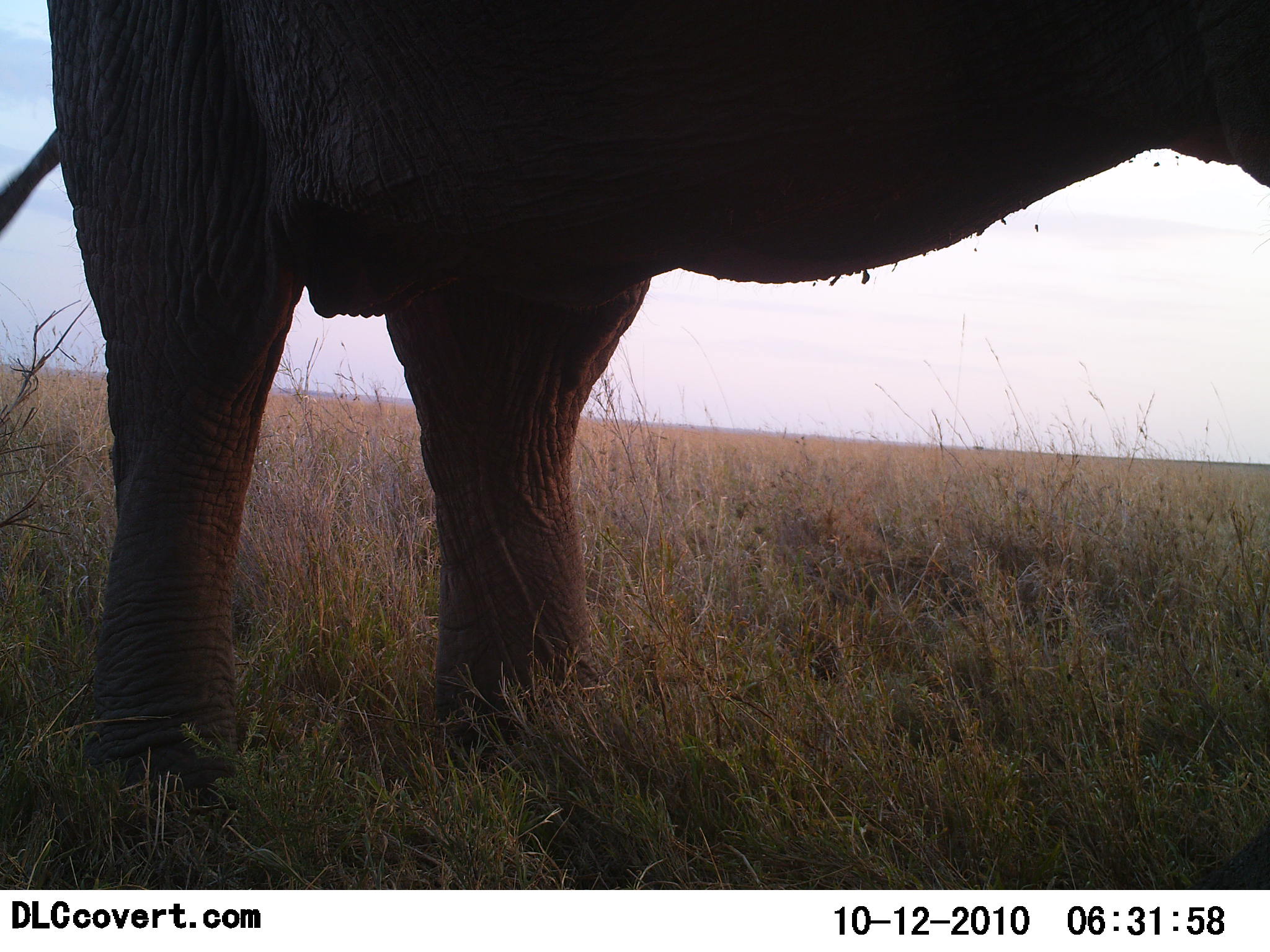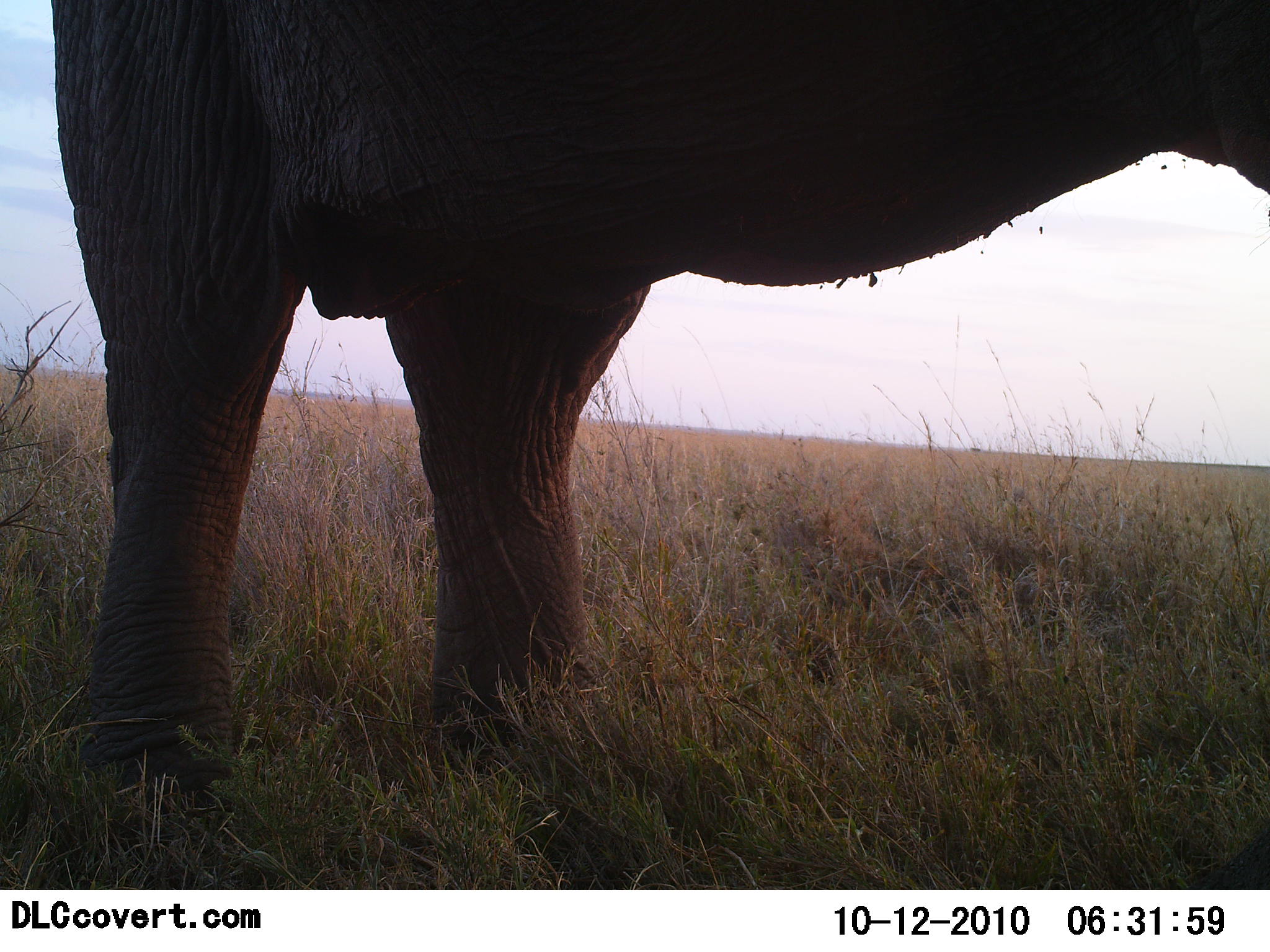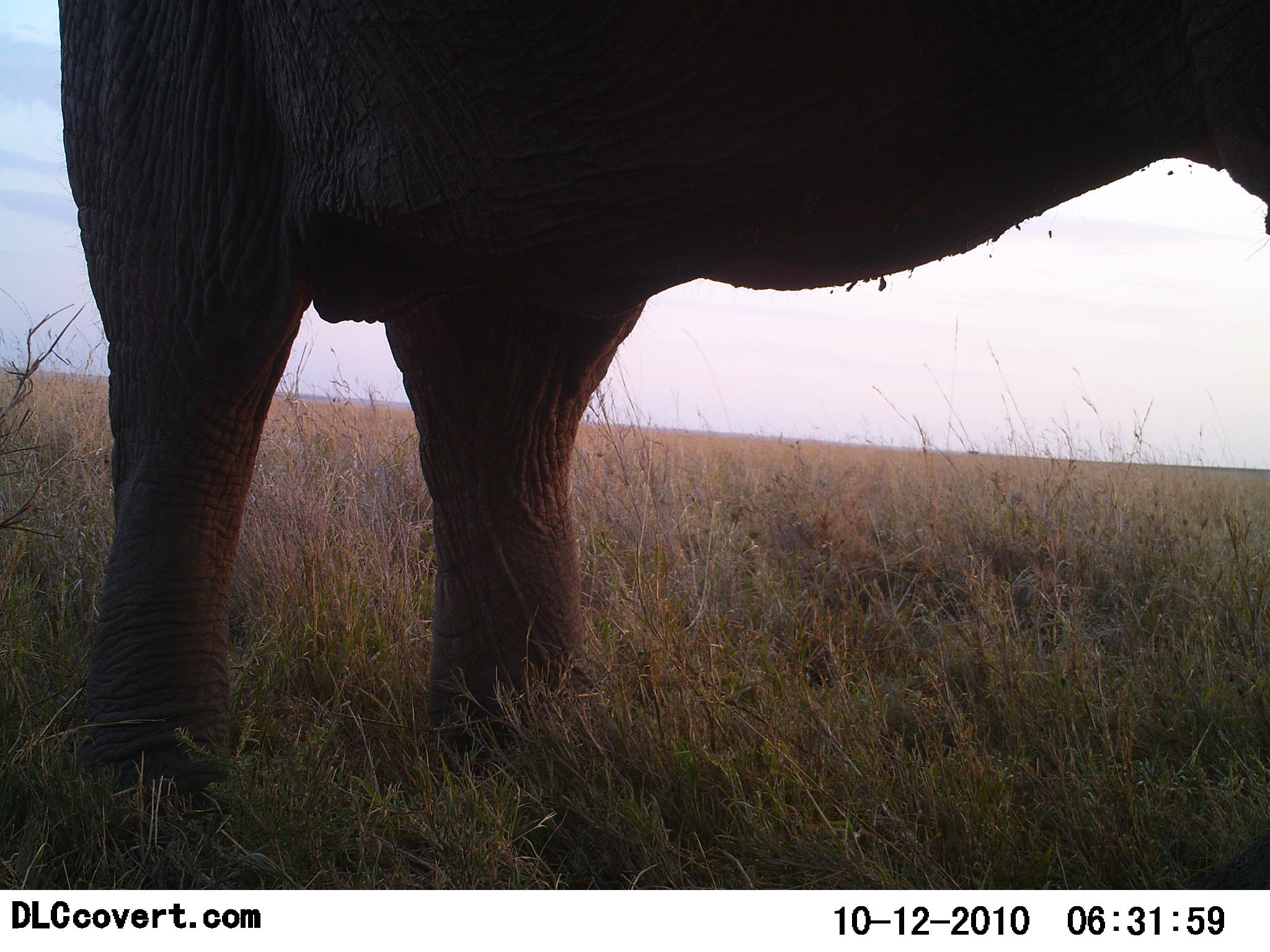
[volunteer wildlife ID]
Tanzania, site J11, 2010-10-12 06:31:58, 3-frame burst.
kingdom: Animalia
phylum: Chordata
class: Mammalia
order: Proboscidea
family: Elephantidae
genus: Loxodonta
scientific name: Loxodonta africana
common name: african bush elephant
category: elephant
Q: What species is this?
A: Elephant (african bush elephant) (Loxodonta africana).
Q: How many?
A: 1.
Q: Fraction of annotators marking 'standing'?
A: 100%.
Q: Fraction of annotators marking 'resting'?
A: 0%.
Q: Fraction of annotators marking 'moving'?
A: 0%.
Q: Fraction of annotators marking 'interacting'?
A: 0%.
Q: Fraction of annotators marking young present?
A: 0%.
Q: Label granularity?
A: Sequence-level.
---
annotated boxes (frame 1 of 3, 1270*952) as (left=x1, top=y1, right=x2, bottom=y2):
animal: (left=0, top=0, right=1269, bottom=891)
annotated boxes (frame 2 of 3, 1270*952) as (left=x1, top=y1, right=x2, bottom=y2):
animal: (left=50, top=0, right=1269, bottom=891)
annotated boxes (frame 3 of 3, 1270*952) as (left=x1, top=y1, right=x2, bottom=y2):
animal: (left=56, top=0, right=1269, bottom=891)